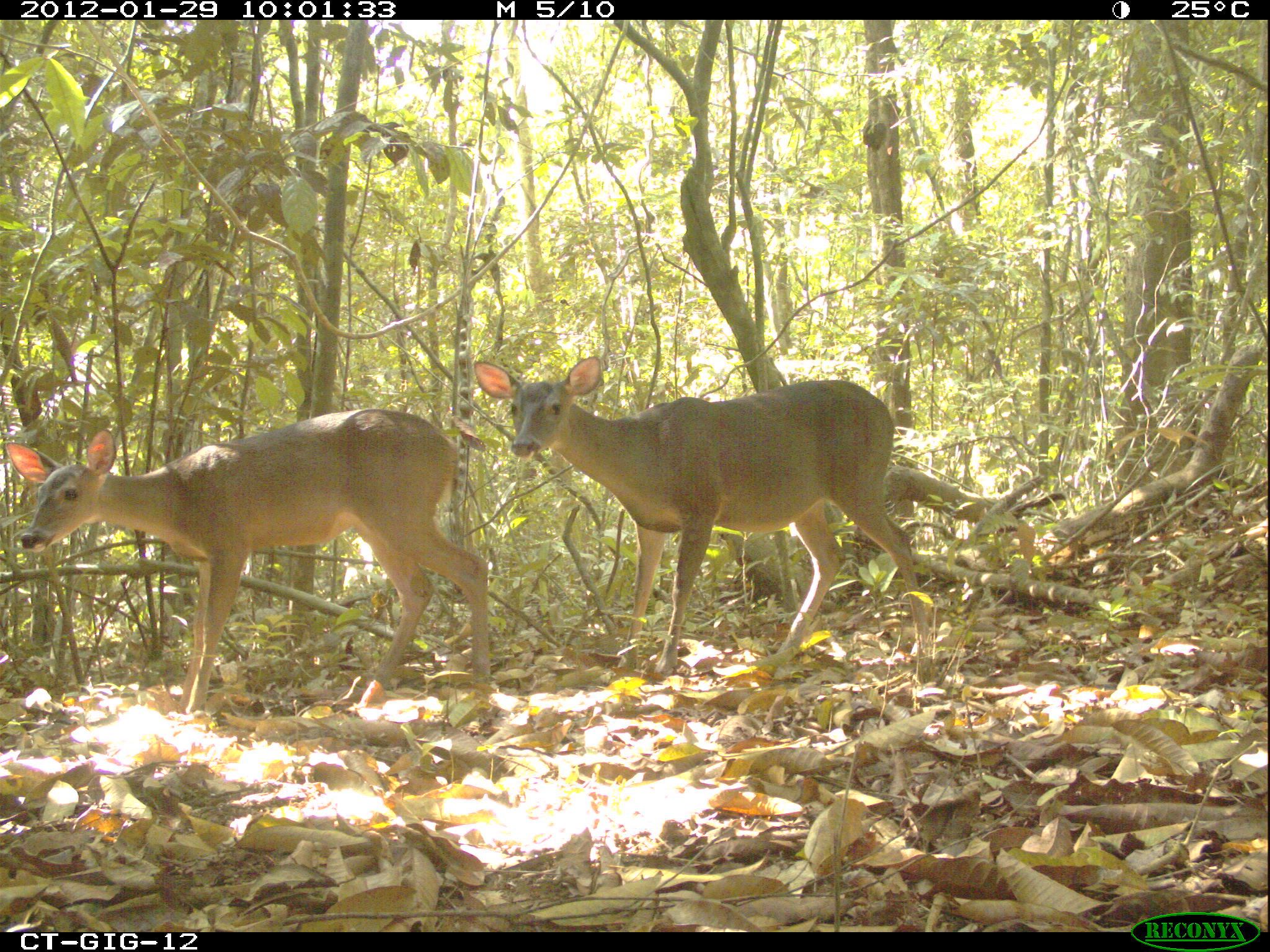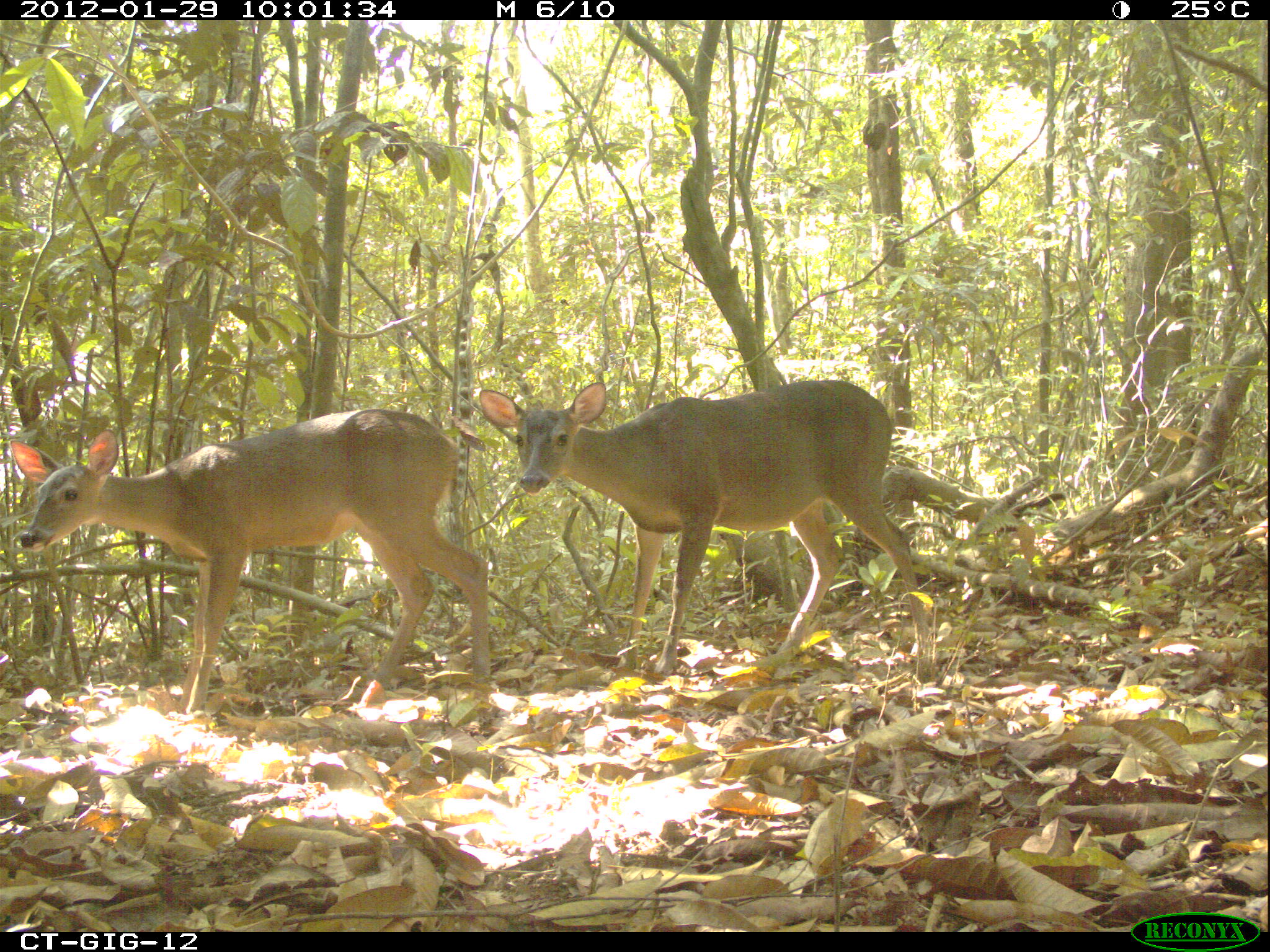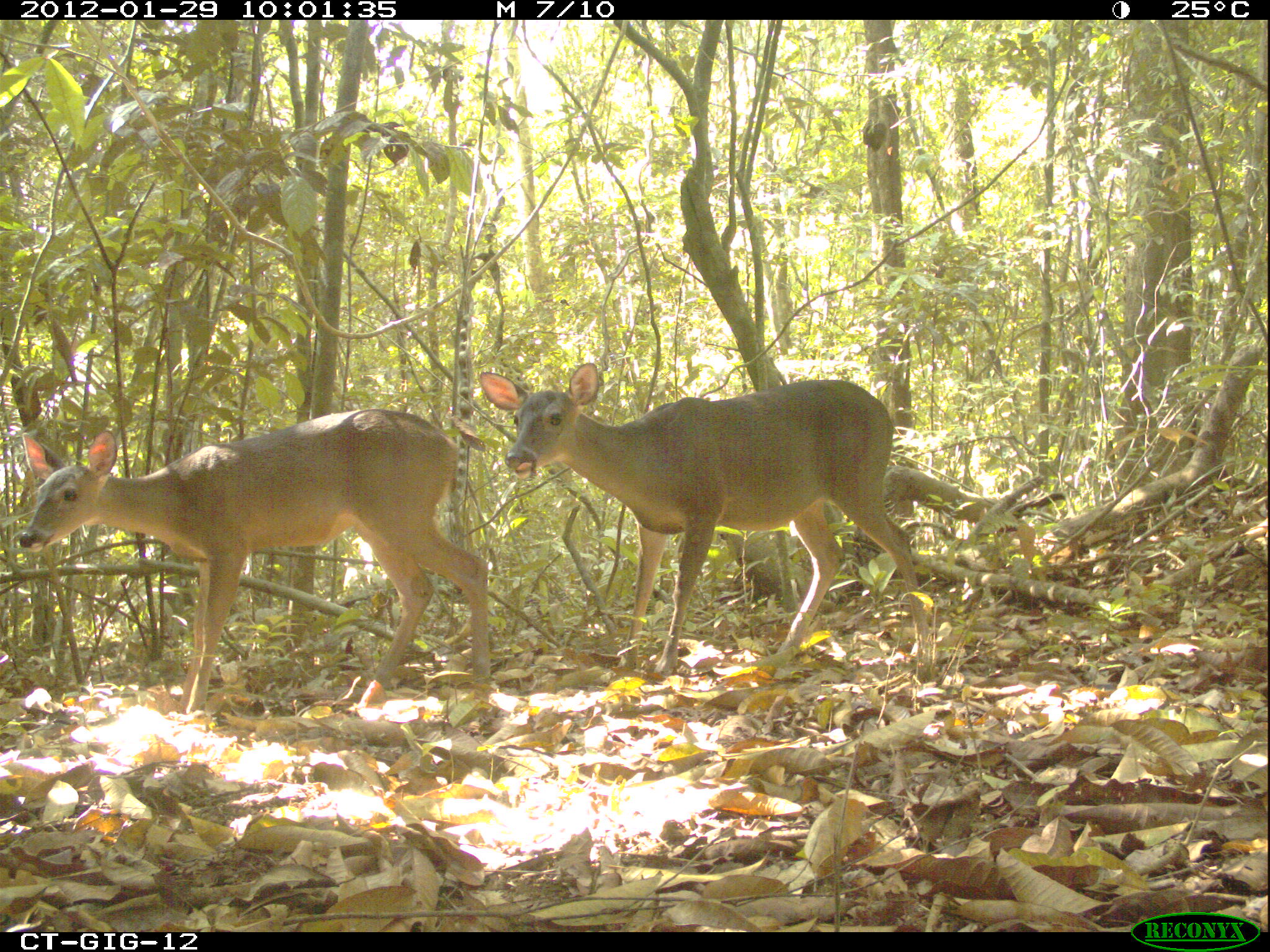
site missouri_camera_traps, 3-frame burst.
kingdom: Animalia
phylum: Chordata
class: Mammalia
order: Artiodactyla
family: Cervidae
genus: Odocoileus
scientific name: Odocoileus virginianus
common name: white-tailed deer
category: white tailed deer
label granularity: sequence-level